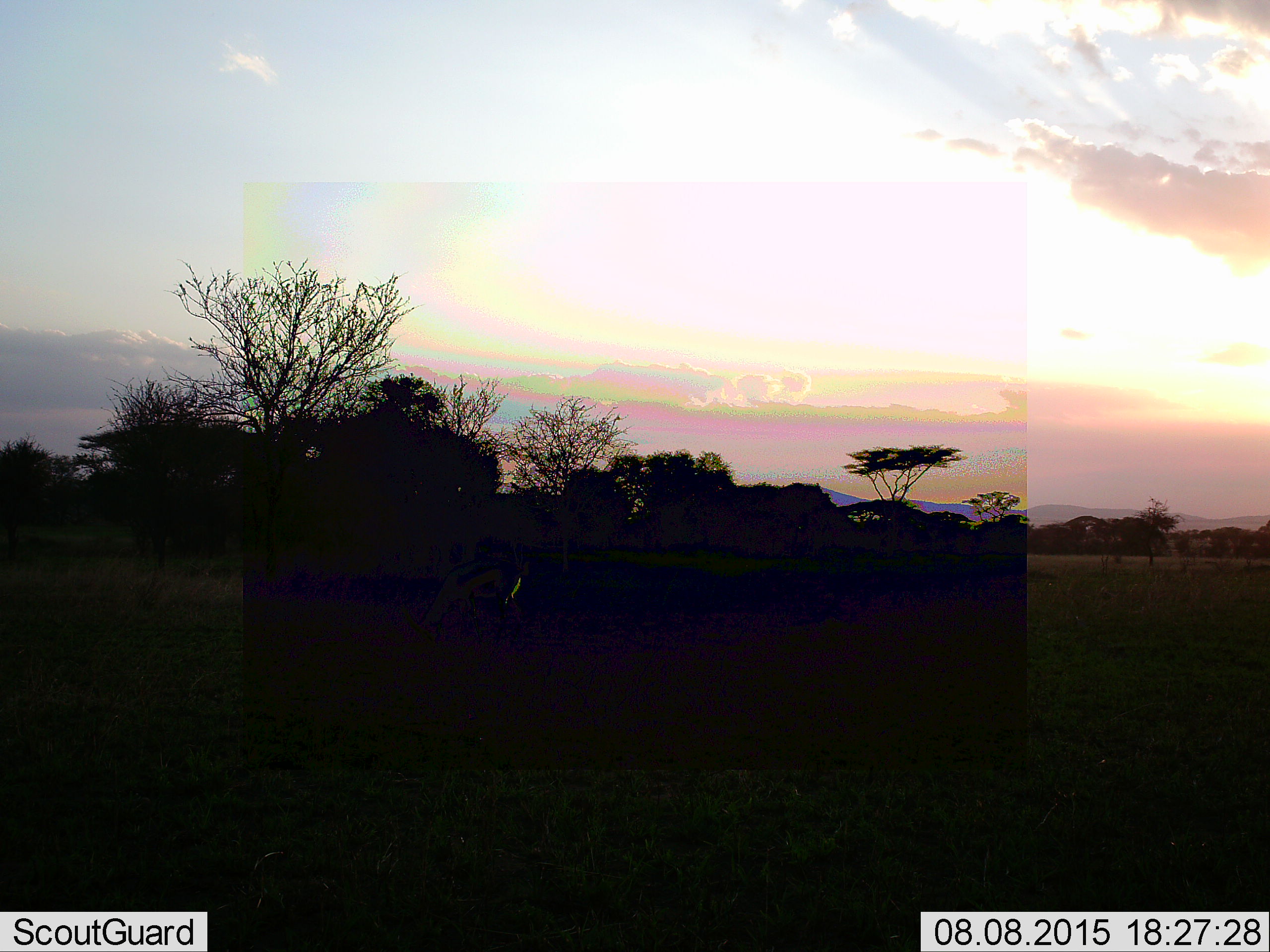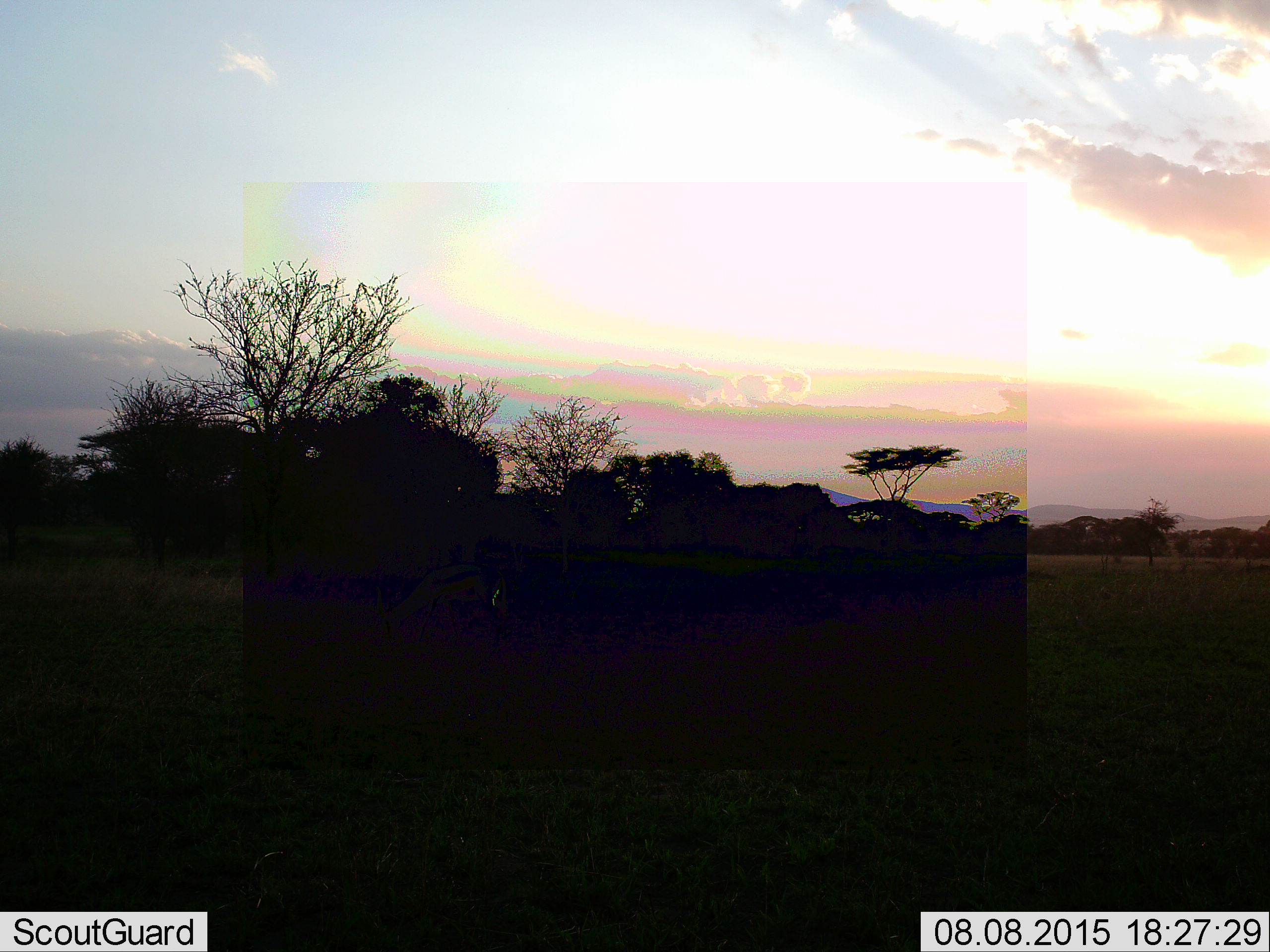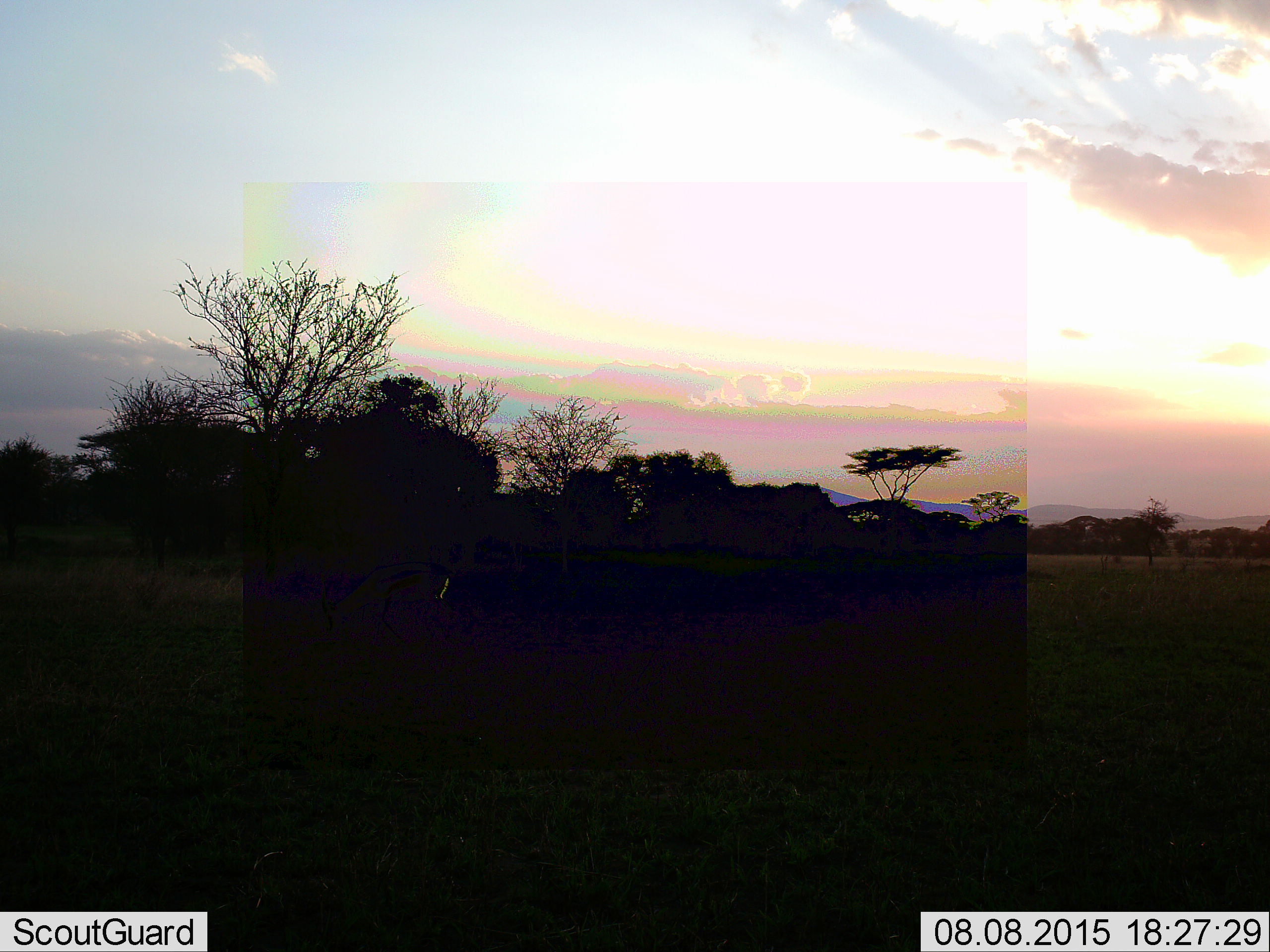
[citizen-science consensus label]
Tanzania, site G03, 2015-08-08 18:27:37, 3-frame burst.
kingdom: Animalia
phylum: Chordata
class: Mammalia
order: Artiodactyla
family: Bovidae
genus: Eudorcas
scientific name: Eudorcas thomsonii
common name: thomson's gazelle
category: gazellethomsons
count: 1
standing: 10%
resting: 0%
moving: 50%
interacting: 0%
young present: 0%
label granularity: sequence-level